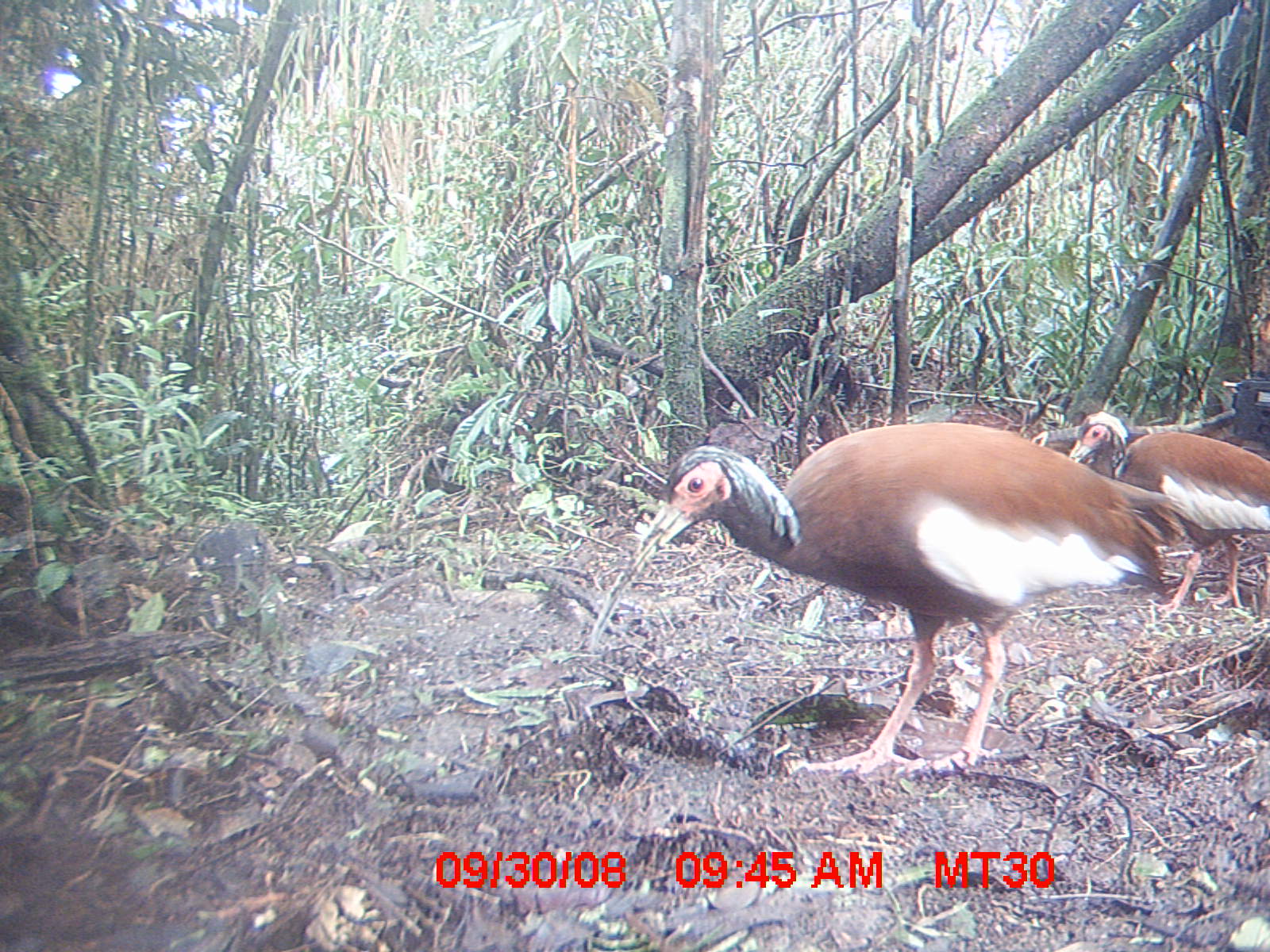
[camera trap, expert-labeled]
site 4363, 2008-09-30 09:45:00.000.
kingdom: Animalia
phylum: Chordata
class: Mammalia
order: Afrosoricida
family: Tenrecidae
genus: Tenrec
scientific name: Tenrec ecaudatus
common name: tailless tenrec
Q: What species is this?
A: Tenrec ecaudatus (tailless tenrec).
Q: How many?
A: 1.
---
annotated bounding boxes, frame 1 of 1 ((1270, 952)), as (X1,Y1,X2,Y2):
tenrec ecaudatus: (587,417,1192,784); (1070,409,1270,613)